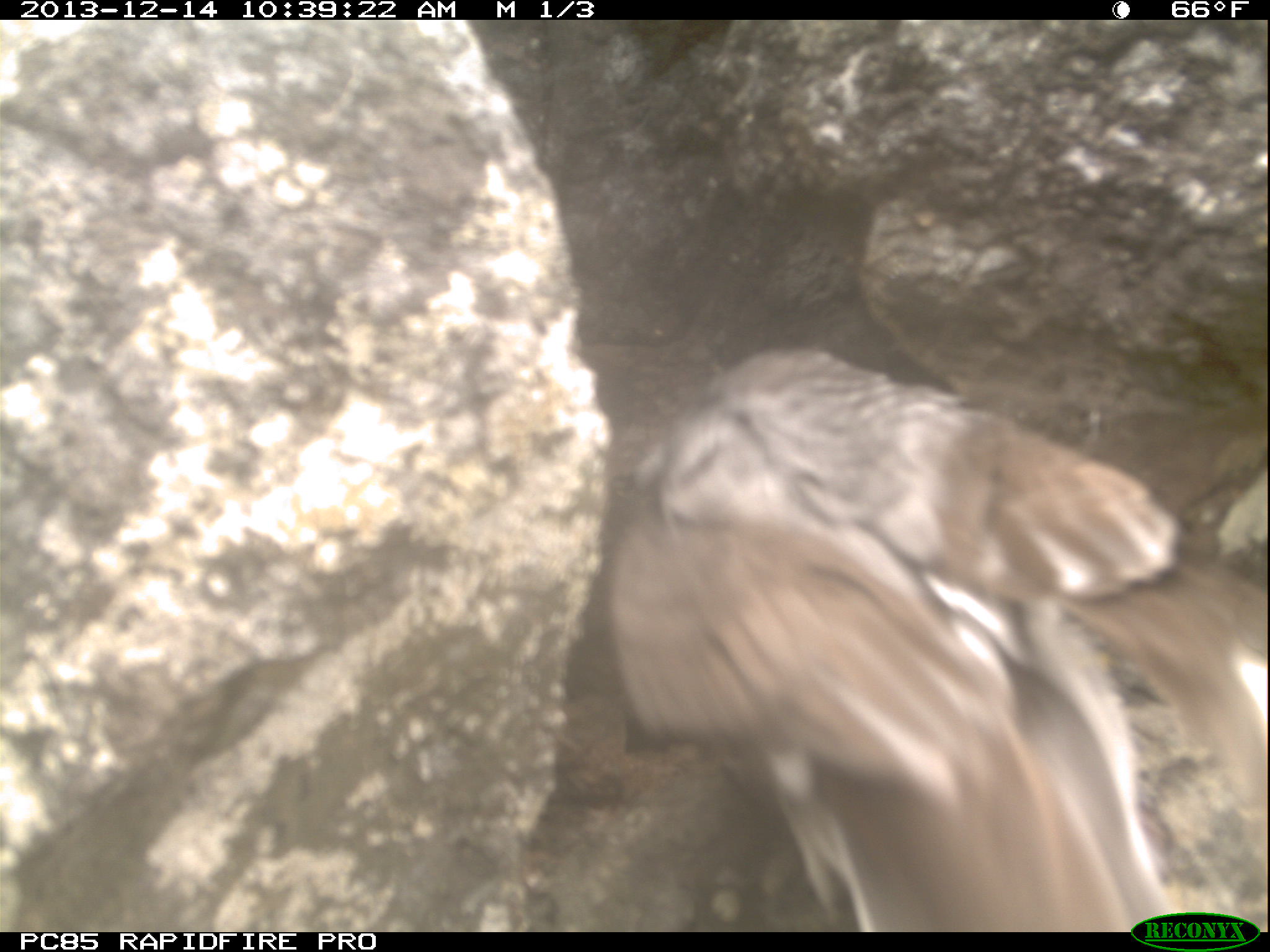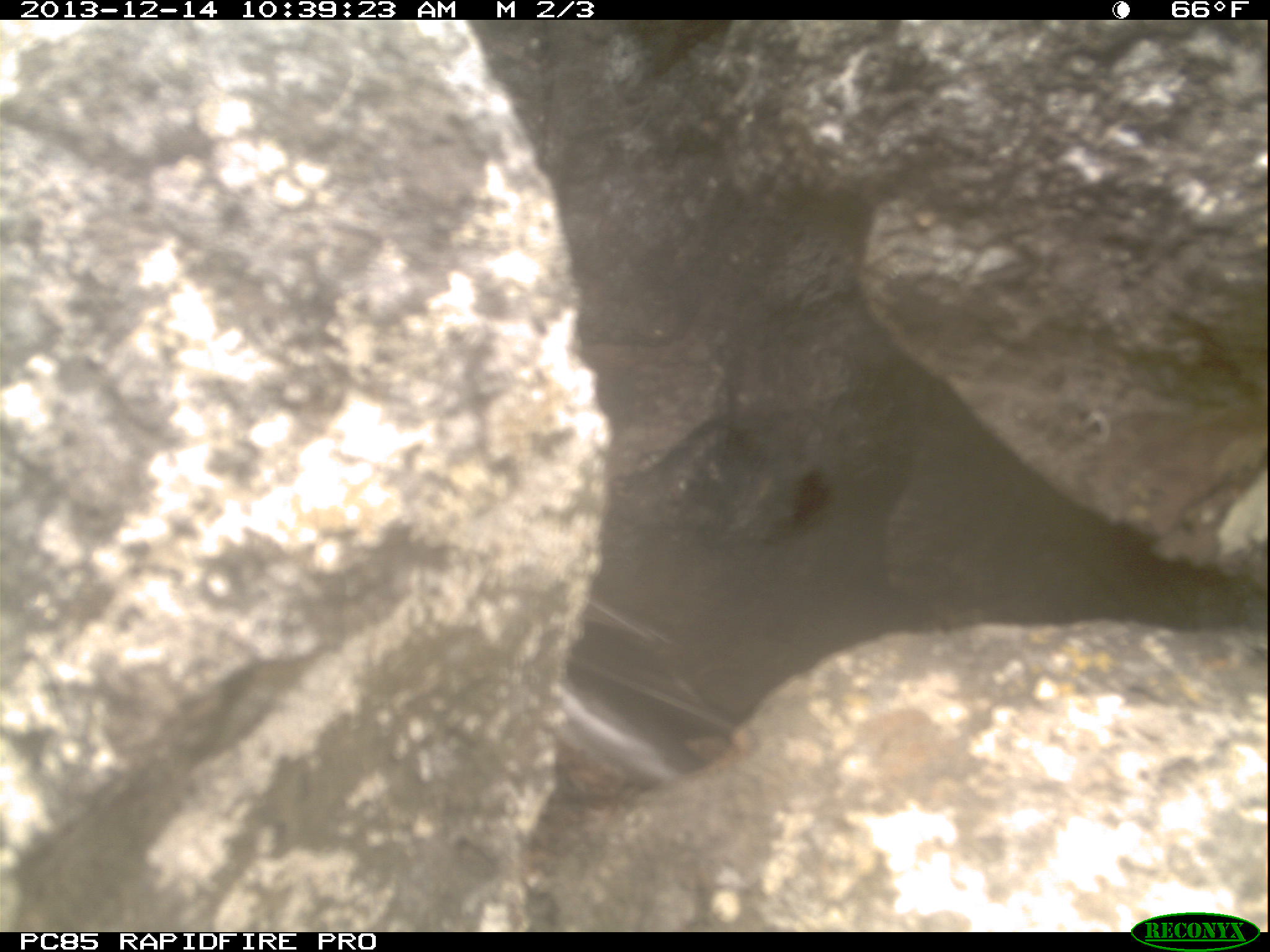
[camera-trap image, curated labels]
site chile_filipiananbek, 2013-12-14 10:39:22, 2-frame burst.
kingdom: Animalia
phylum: Chordata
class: Aves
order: Procellariiformes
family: Procellariidae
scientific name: Procellariidae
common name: petrel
Petrel (Procellariidae).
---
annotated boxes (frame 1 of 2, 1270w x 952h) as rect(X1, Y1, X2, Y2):
petrel: rect(580, 329, 1261, 919)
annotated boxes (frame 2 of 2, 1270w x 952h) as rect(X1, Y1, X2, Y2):
petrel: rect(551, 571, 740, 807)